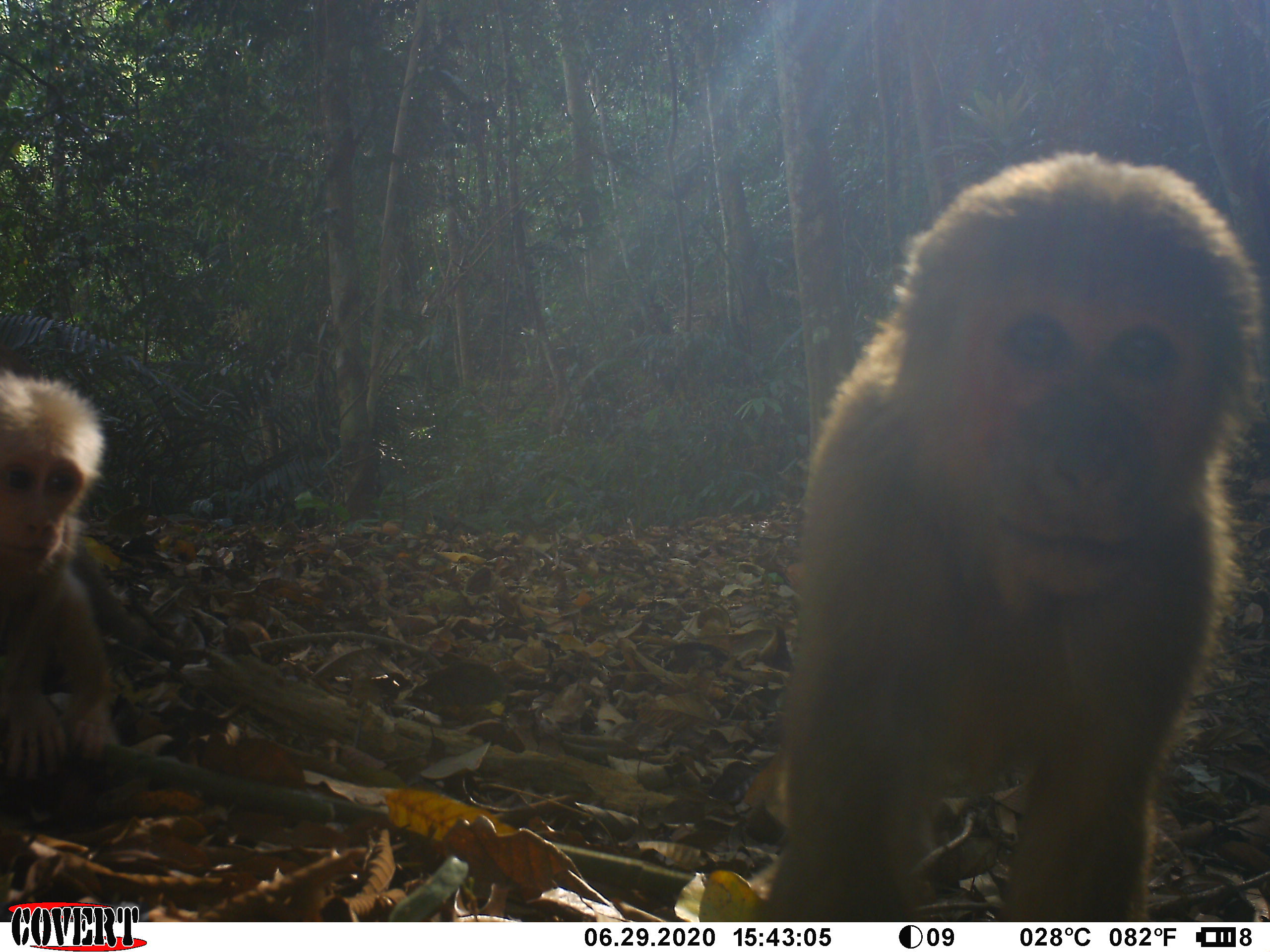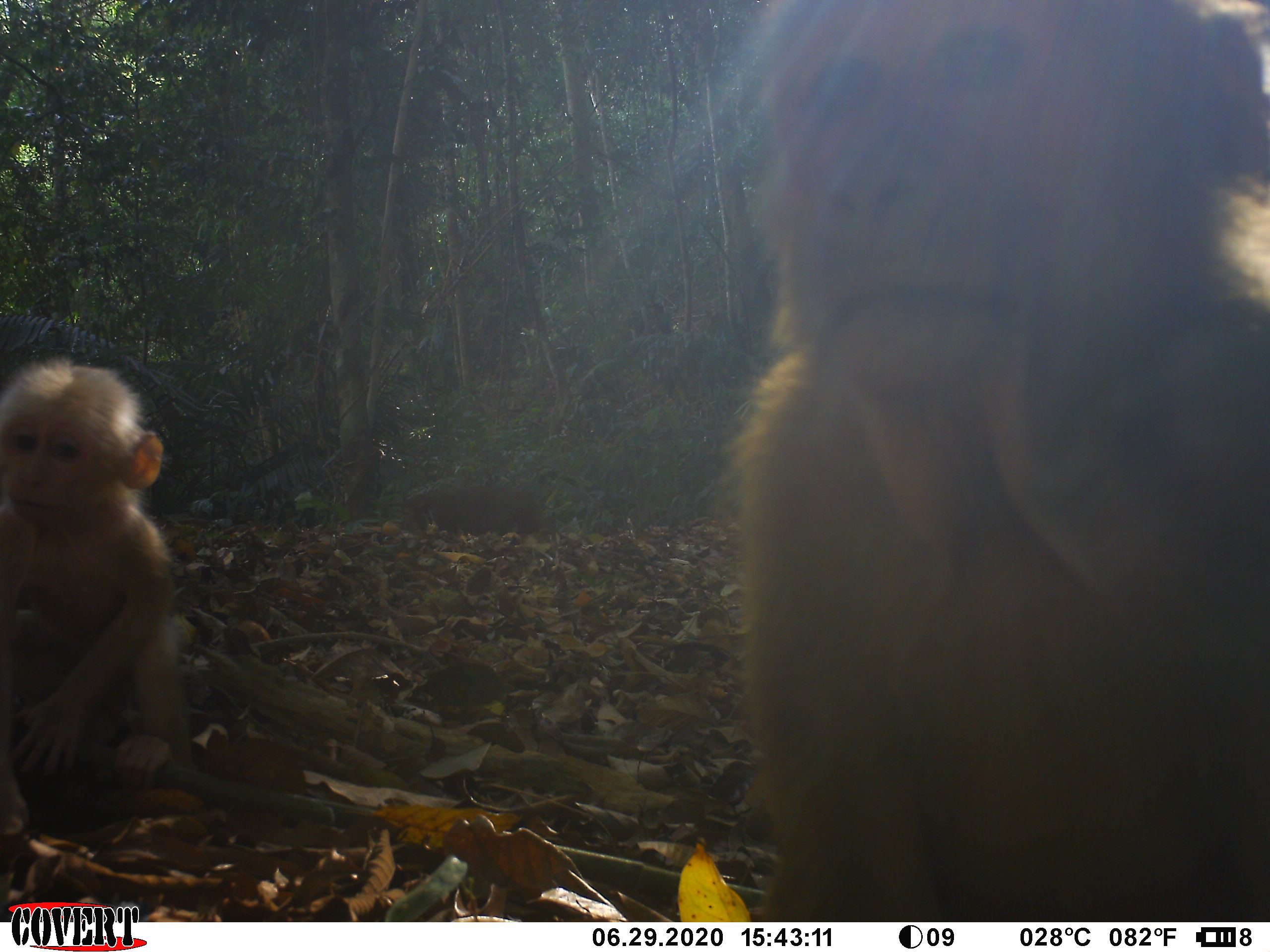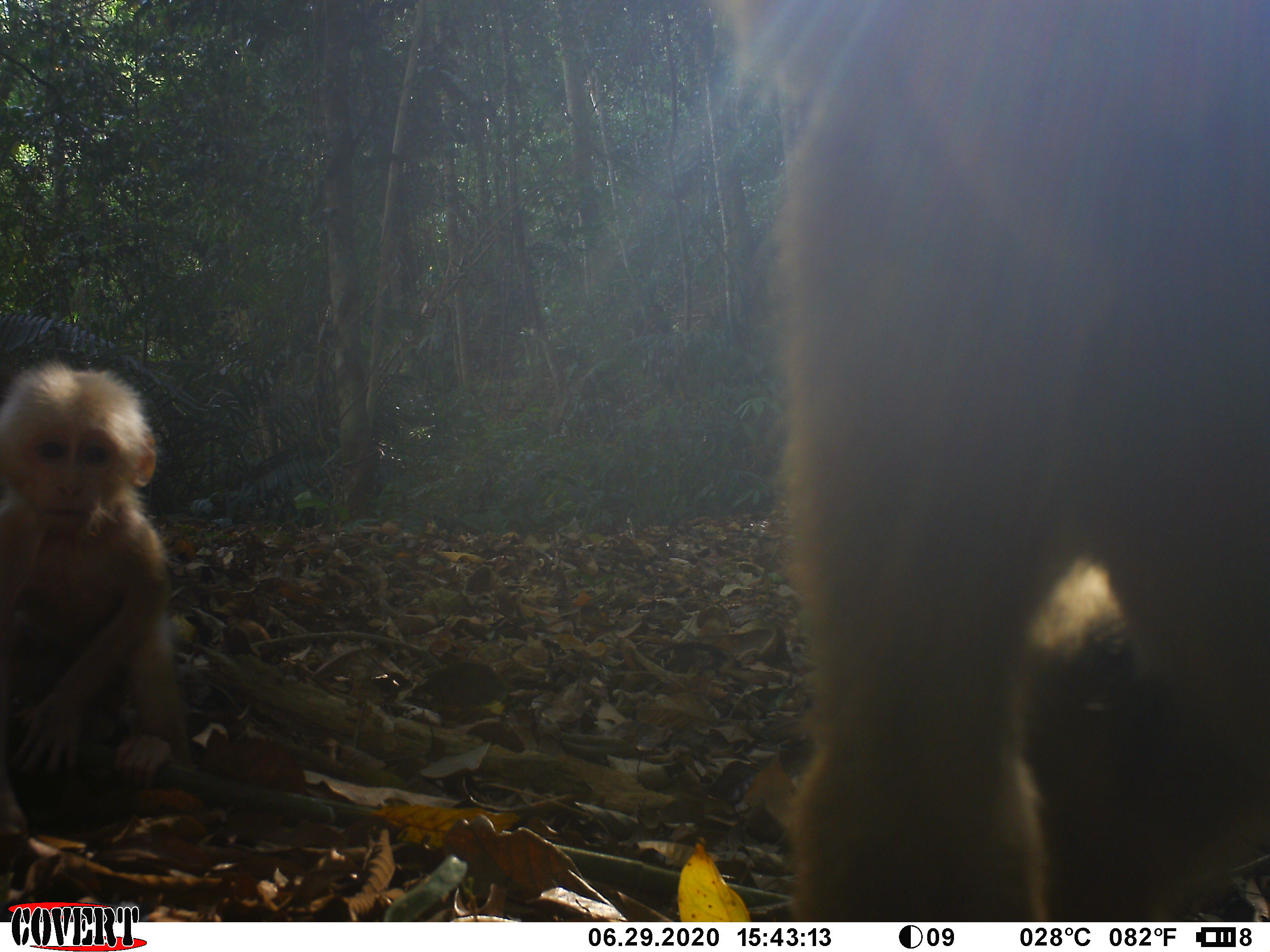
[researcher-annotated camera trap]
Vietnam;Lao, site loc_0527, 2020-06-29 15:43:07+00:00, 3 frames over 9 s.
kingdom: Animalia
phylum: Chordata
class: Mammalia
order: Primates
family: Cercopithecidae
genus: Macaca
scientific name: Macaca arctoides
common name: stump-tailed macaque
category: stump tailed macaque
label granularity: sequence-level